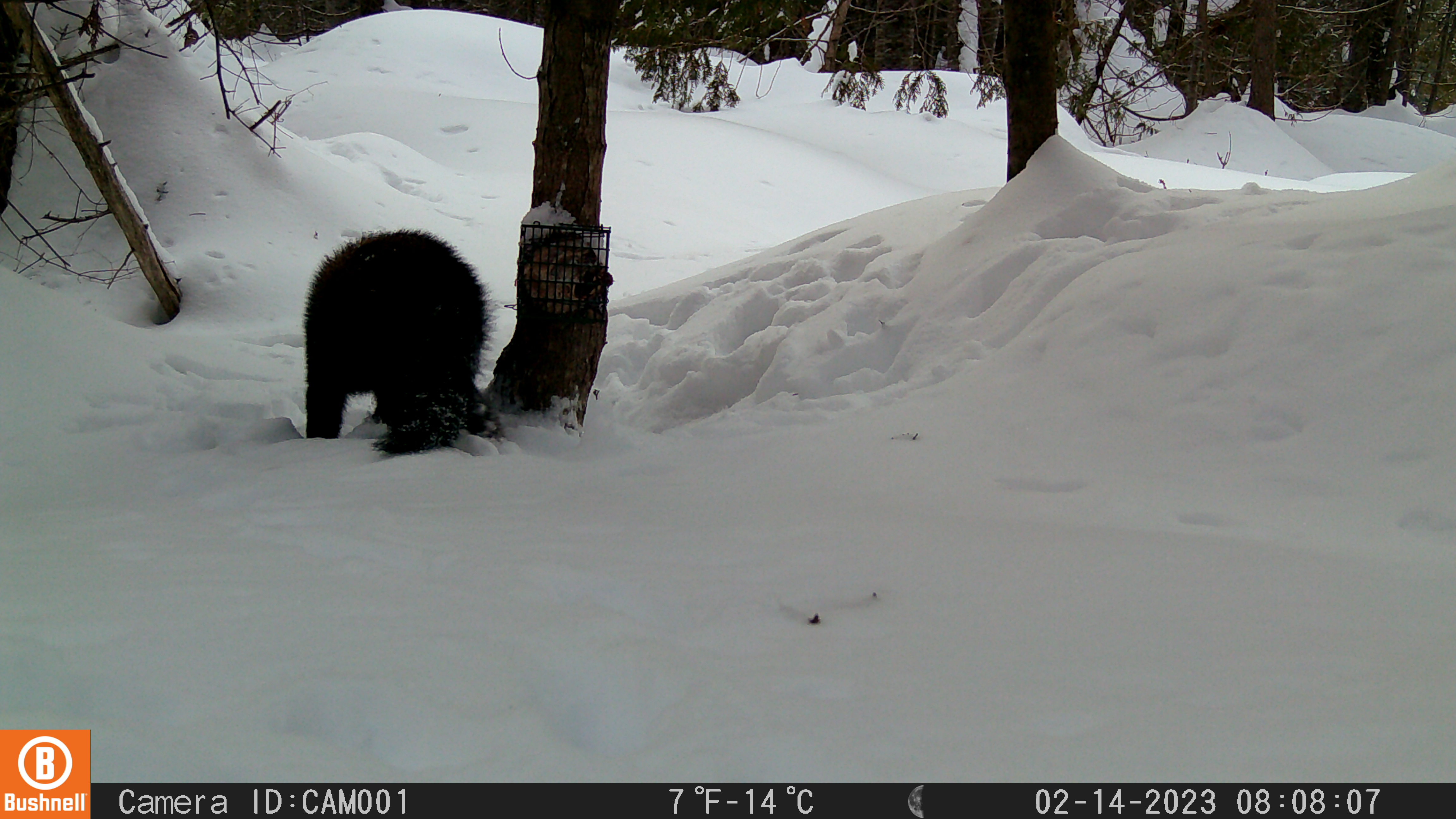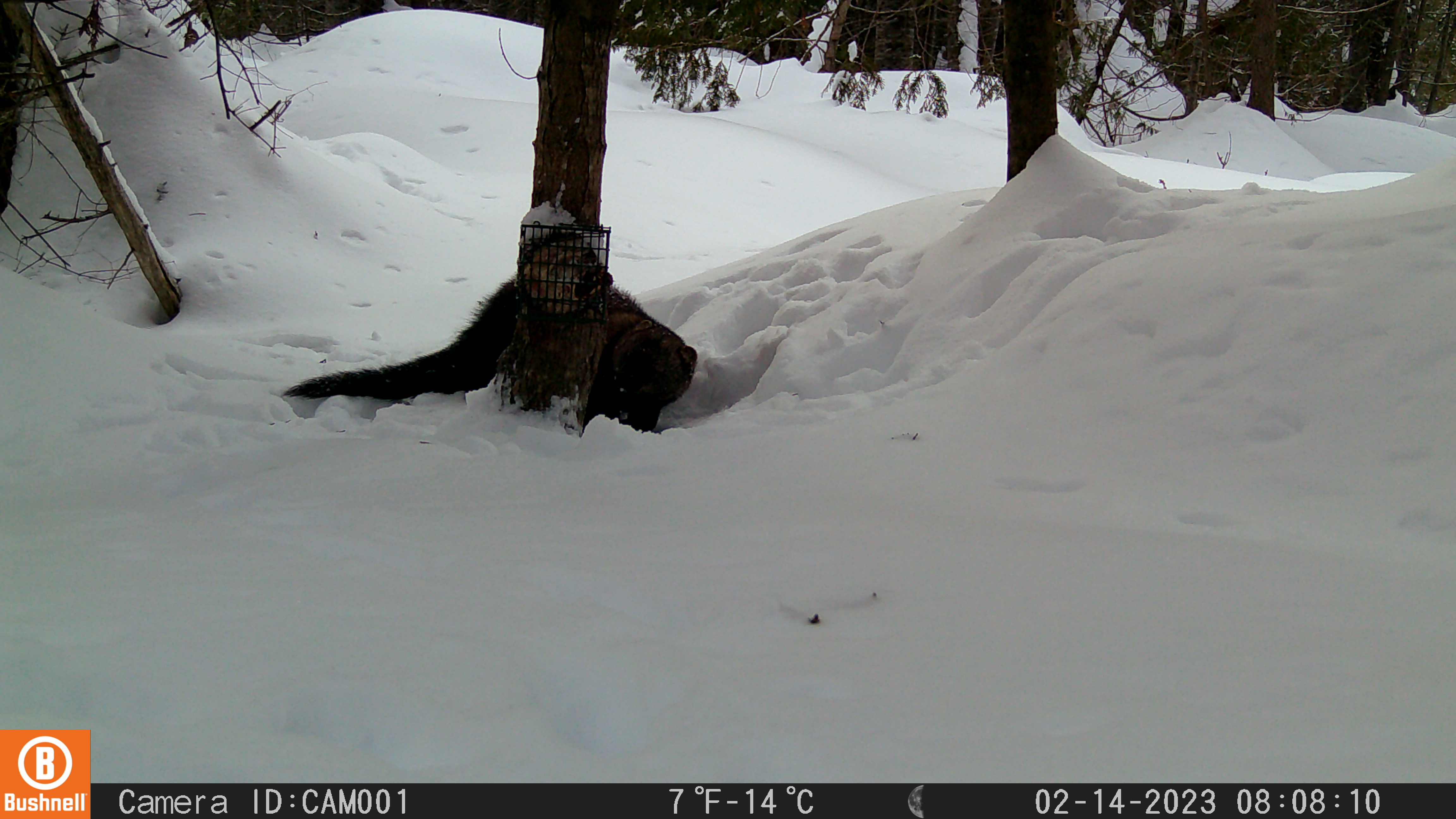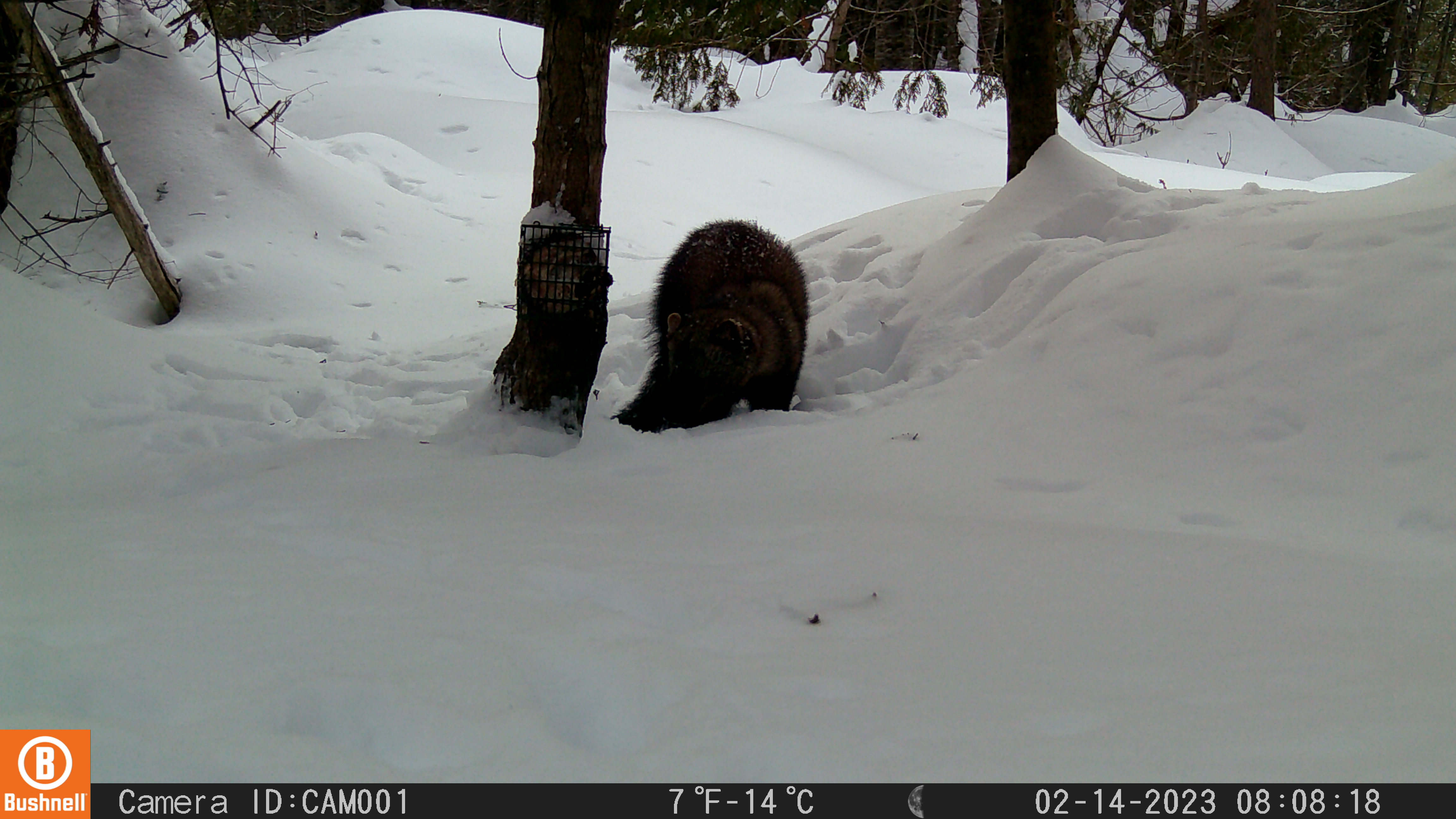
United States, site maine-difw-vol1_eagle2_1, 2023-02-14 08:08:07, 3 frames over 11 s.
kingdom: Animalia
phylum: Chordata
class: Mammalia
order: Carnivora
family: Mustelidae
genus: Pekania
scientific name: Pekania pennanti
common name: fisher